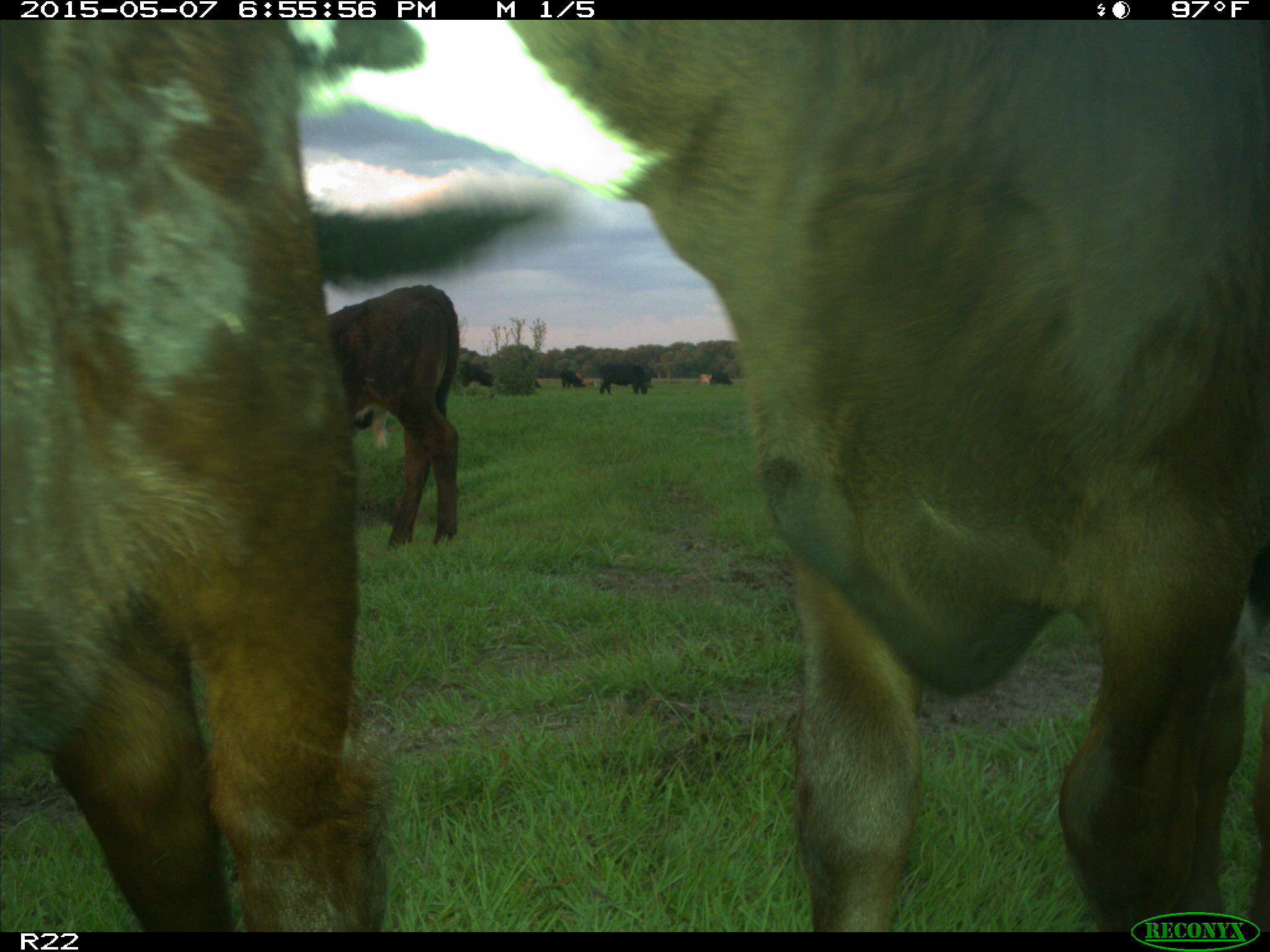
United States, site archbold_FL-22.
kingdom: Animalia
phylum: Chordata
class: Mammalia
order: Artiodactyla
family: Bovidae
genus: Bos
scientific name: Bos taurus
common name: domestic cow